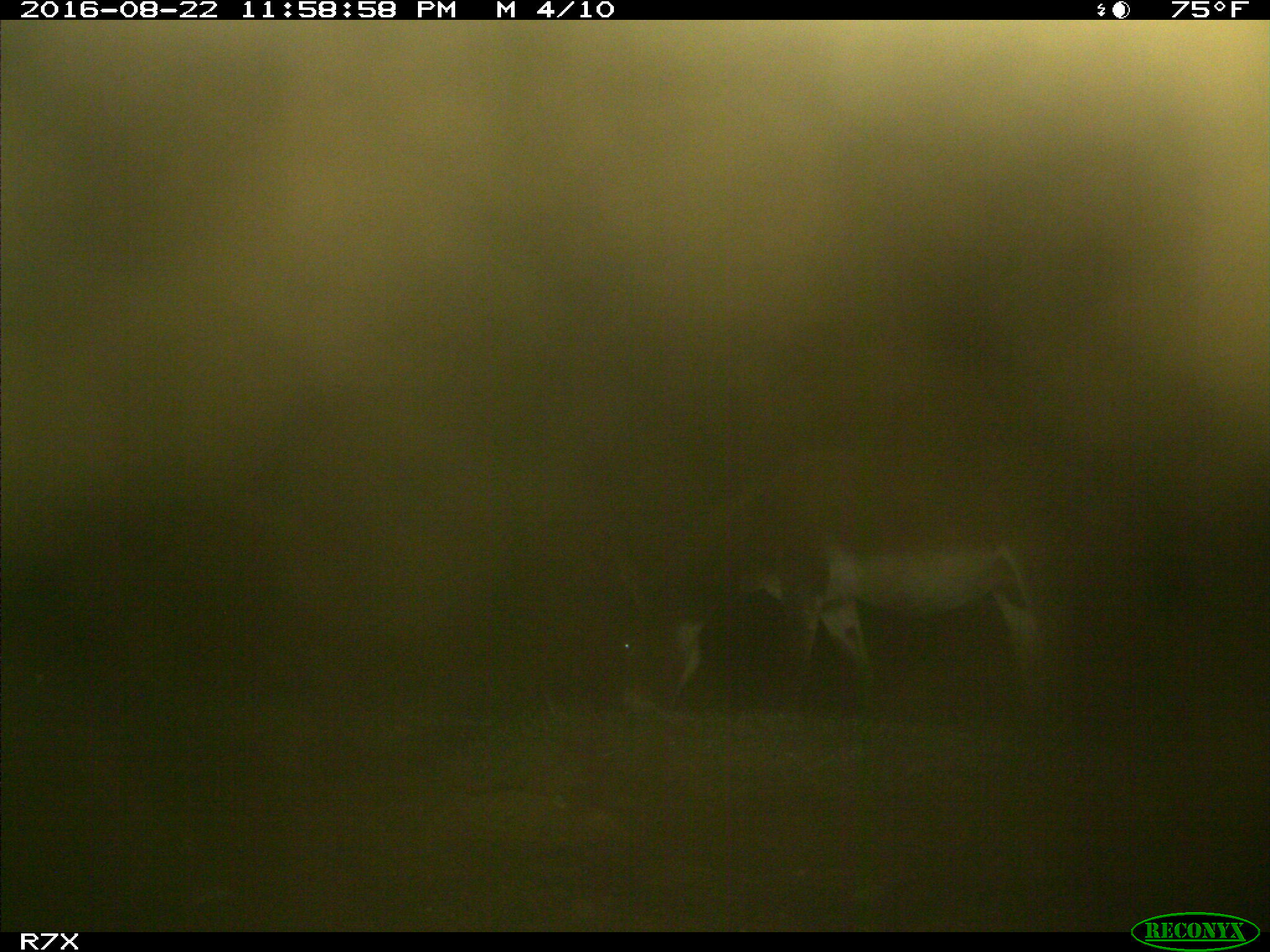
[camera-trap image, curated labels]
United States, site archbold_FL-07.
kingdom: Animalia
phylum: Chordata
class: Mammalia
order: Perissodactyla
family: Equidae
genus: Equus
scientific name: Equus africanus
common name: african wild ass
Equus africanus (african wild ass).